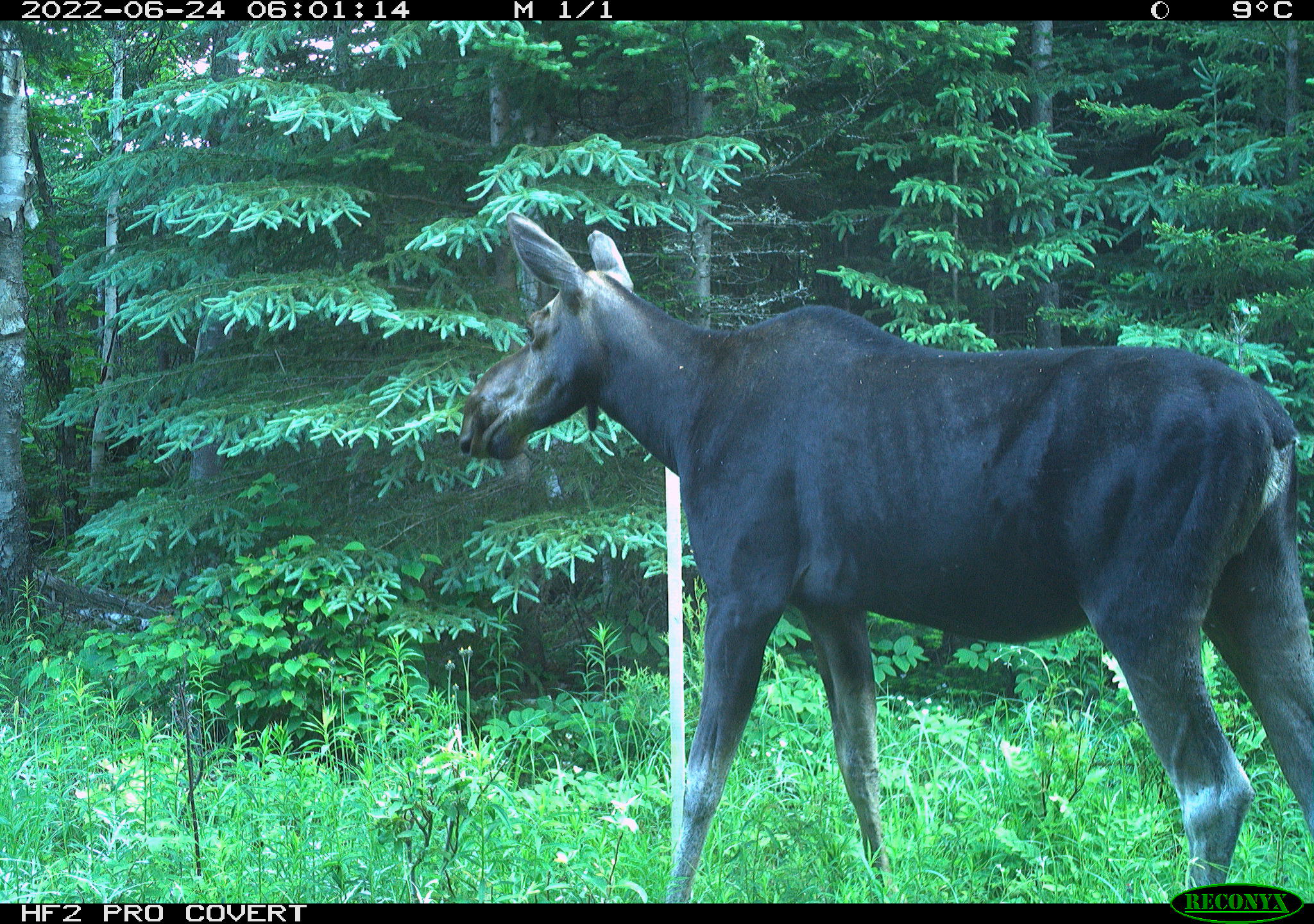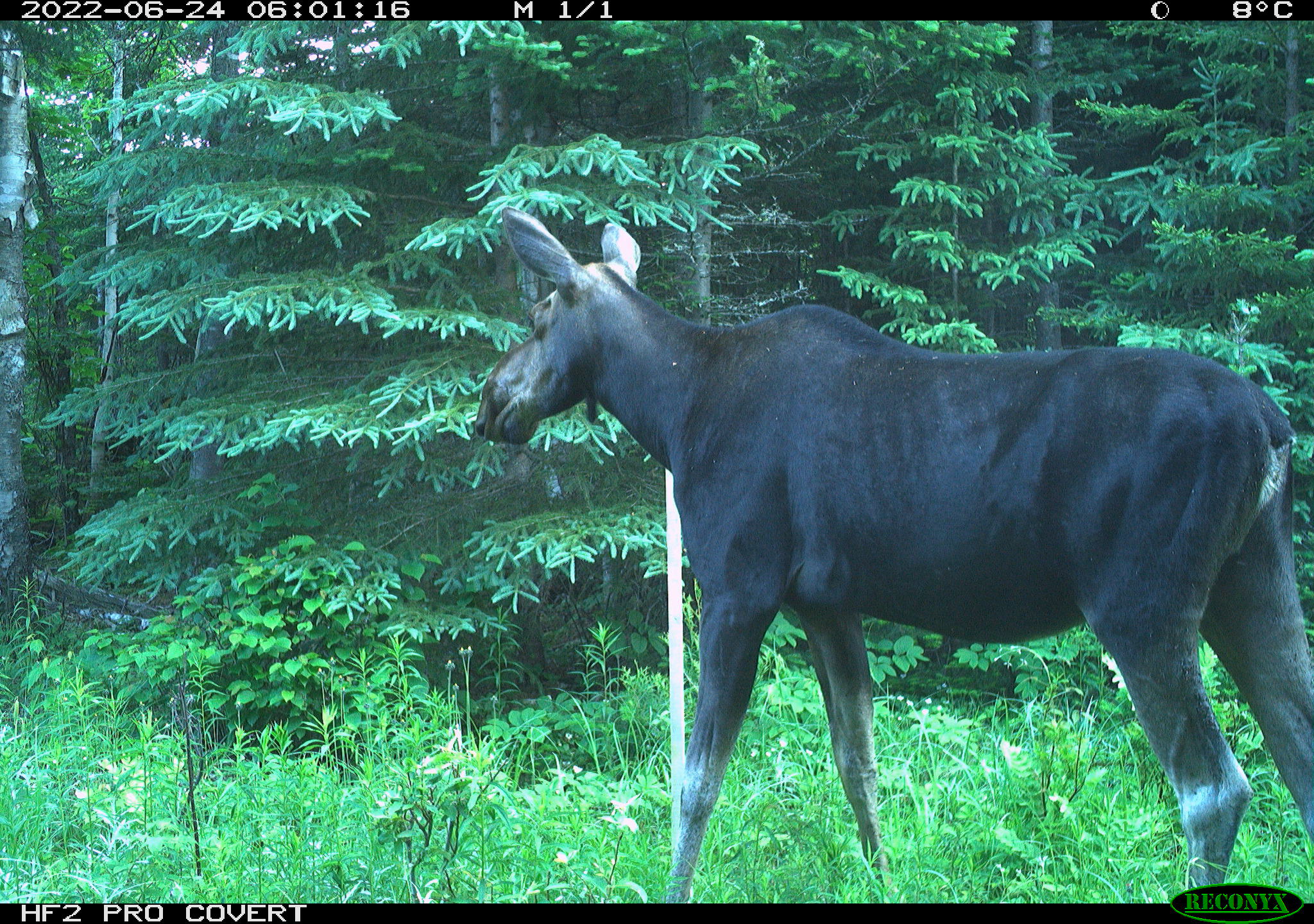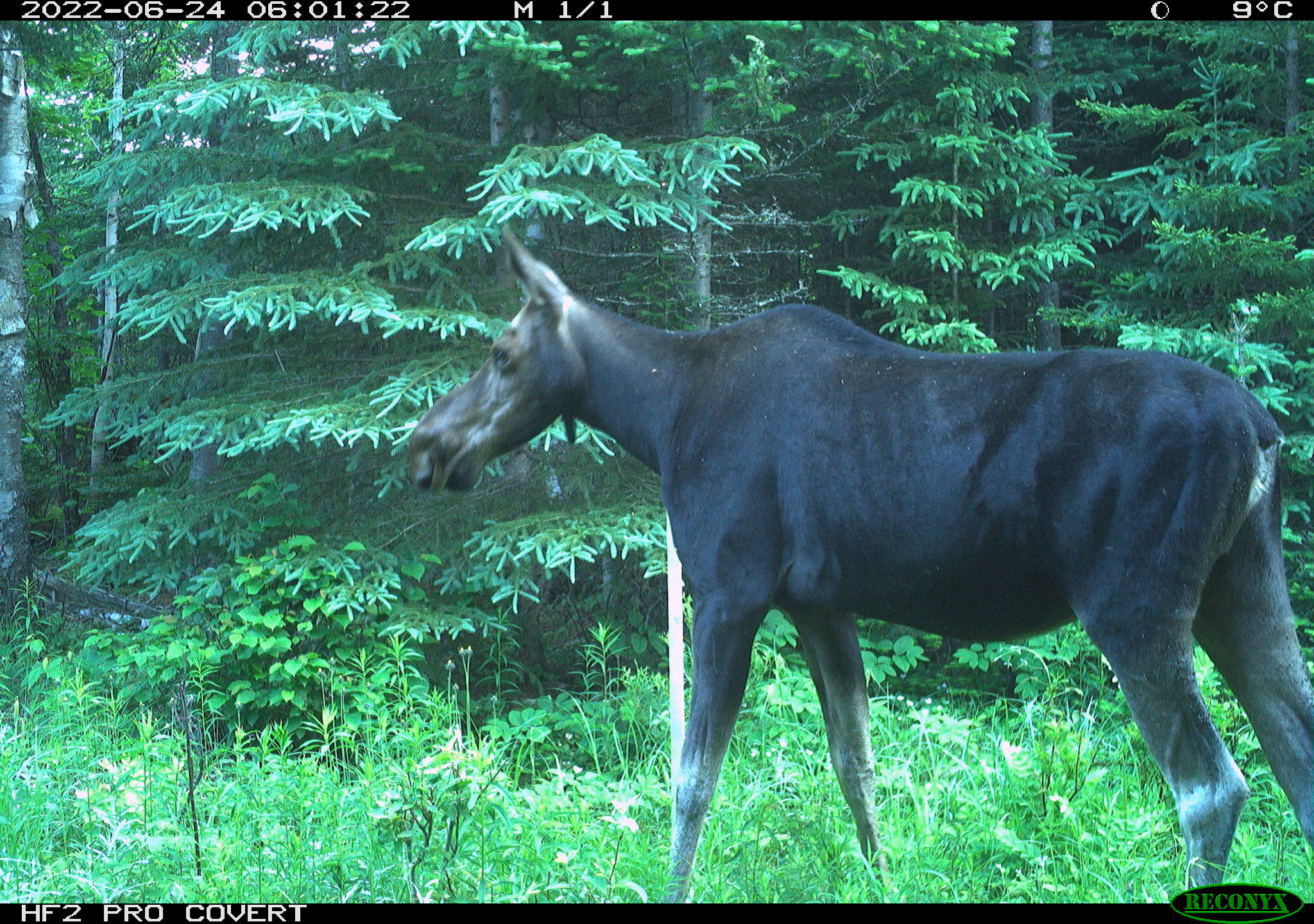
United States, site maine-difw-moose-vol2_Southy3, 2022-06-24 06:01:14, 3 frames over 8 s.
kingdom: Animalia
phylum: Chordata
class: Mammalia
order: Artiodactyla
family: Cervidae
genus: Alces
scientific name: Alces alces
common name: moose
Moose (Alces alces).